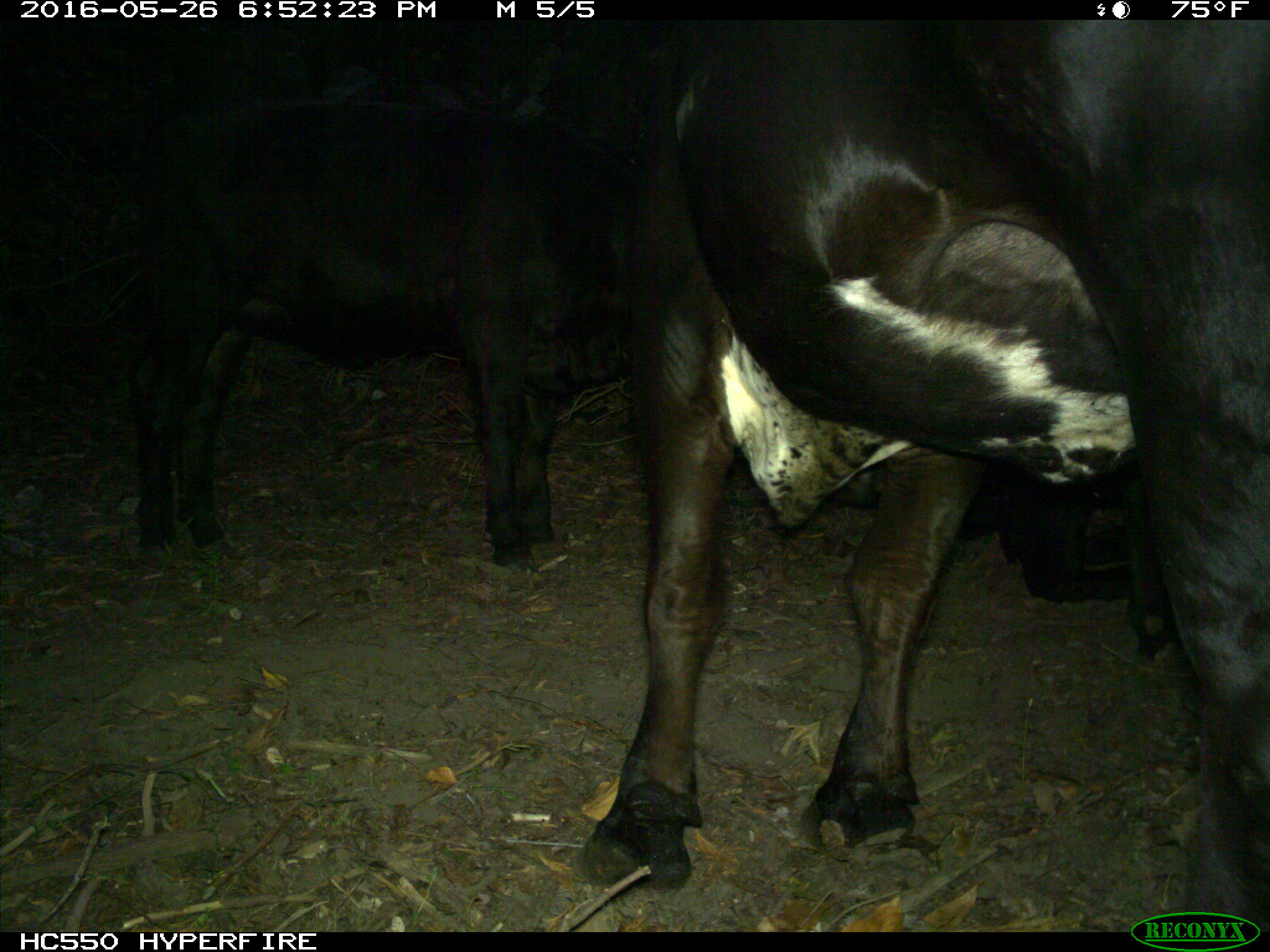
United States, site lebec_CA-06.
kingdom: Animalia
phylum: Chordata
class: Mammalia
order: Artiodactyla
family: Bovidae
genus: Bos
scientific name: Bos taurus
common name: domestic cow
Bos taurus (domestic cow).